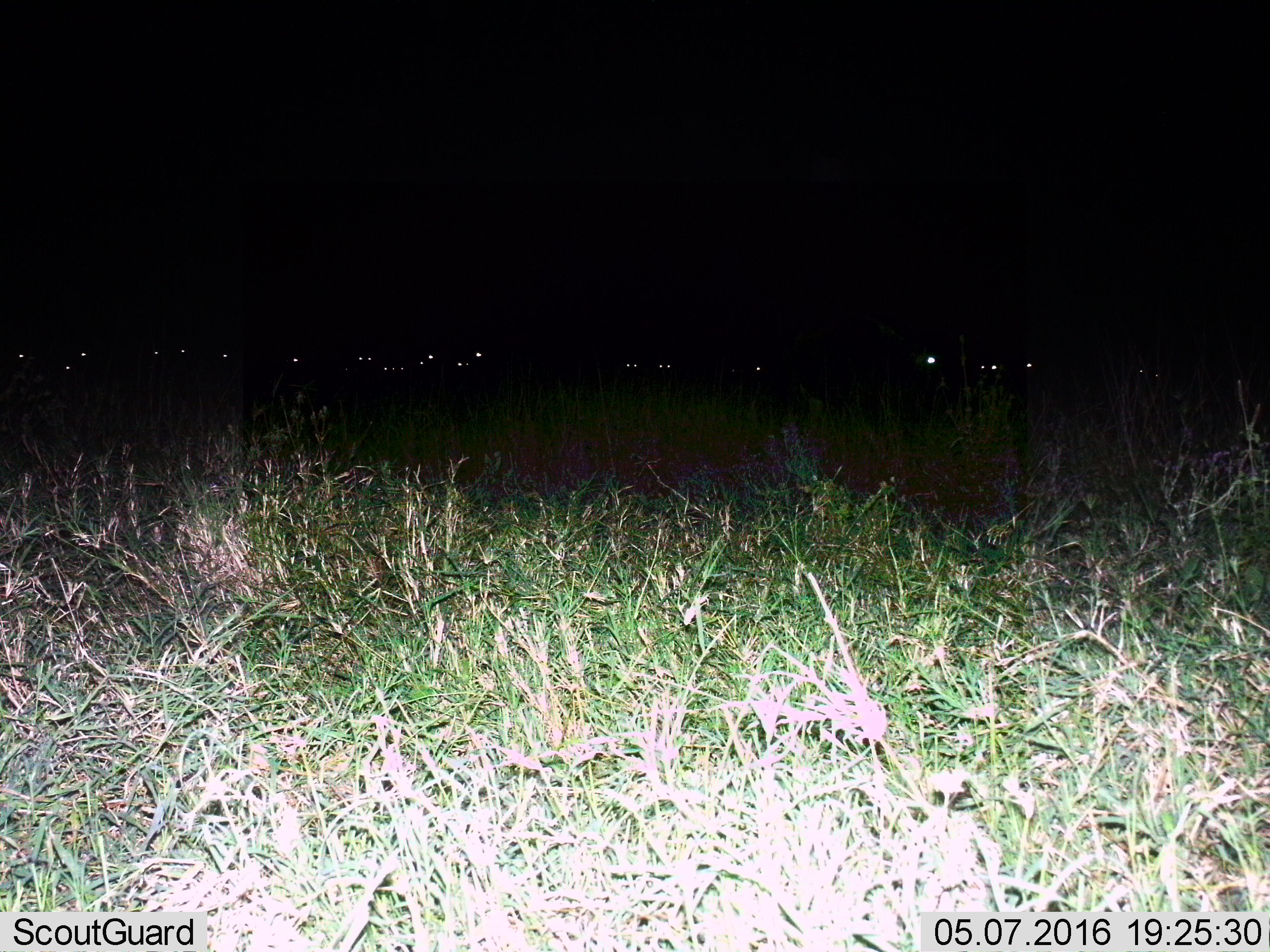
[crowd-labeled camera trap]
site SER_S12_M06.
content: unidentified animal